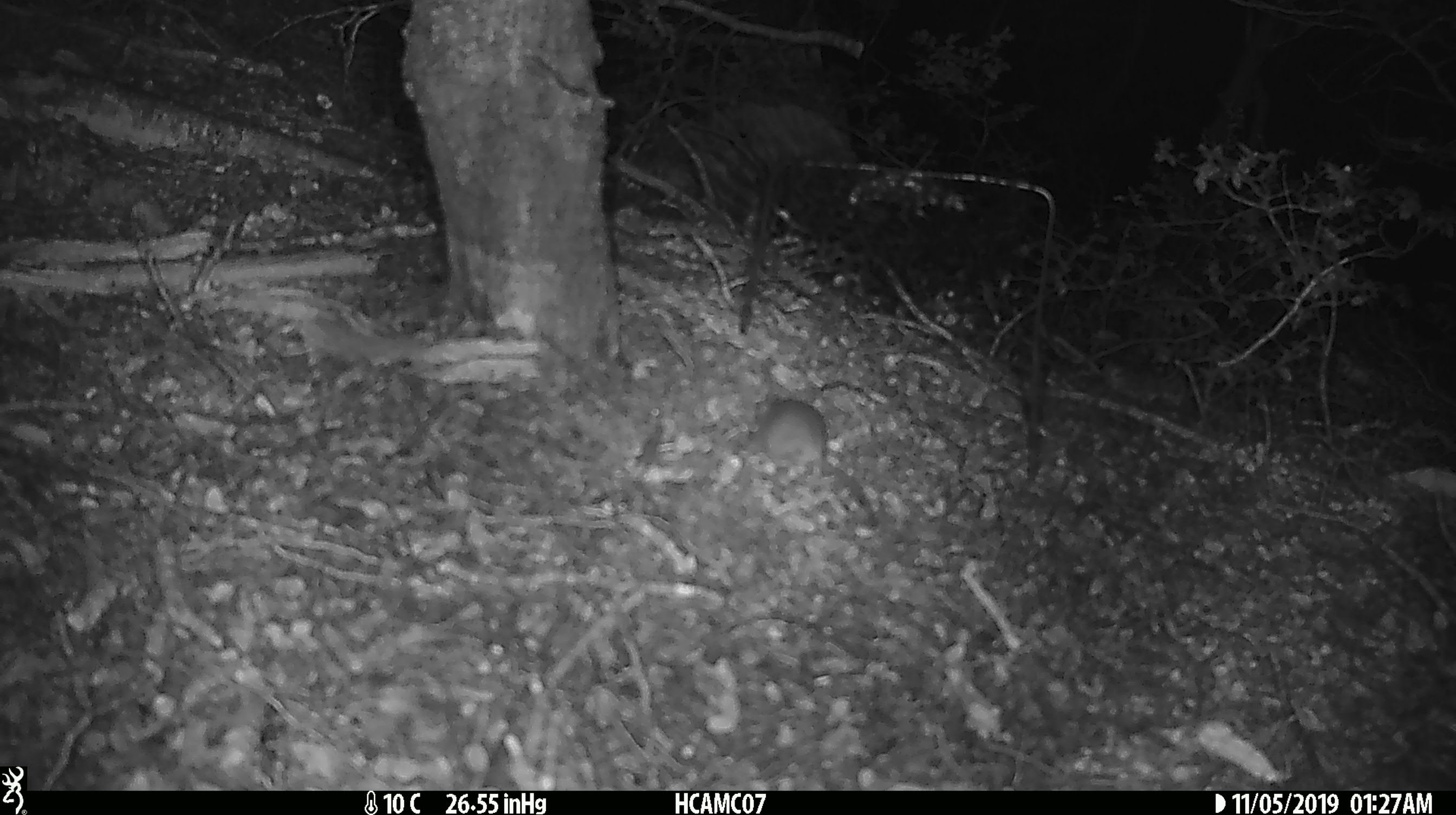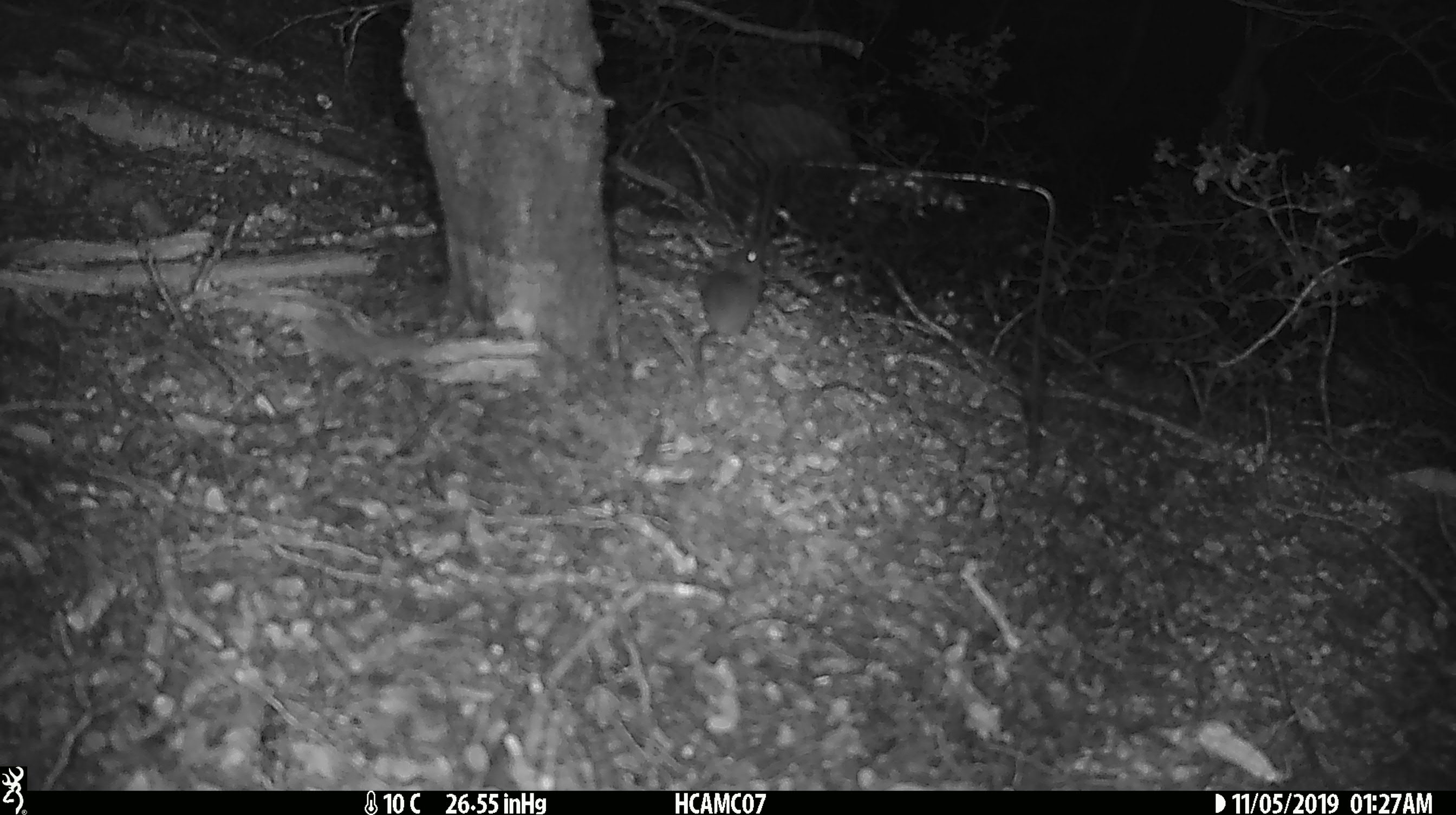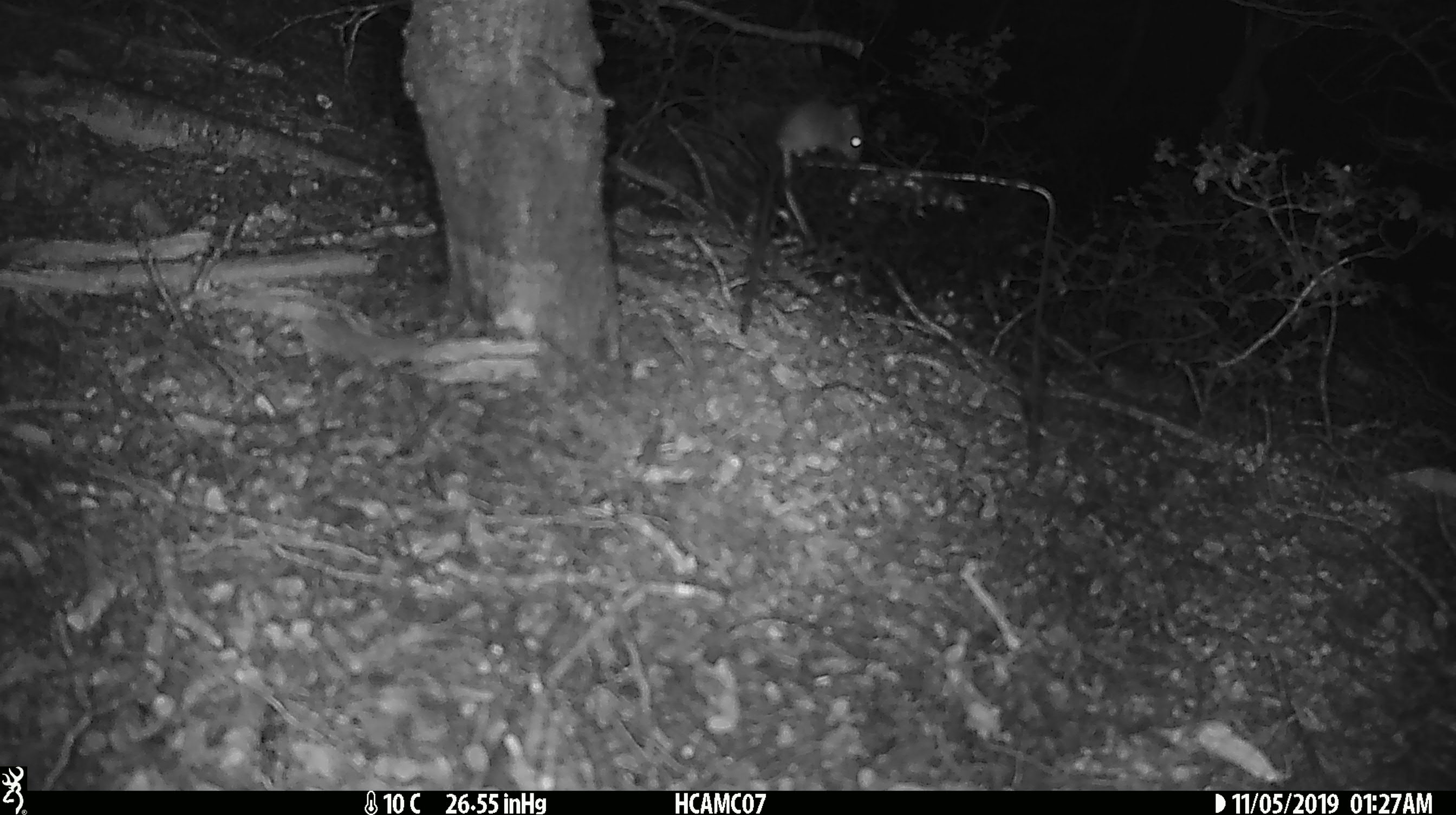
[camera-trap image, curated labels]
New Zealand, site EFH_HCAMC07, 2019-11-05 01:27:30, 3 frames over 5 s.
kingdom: Animalia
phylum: Chordata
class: Mammalia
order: Rodentia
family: Muridae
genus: Mus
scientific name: Mus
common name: mouse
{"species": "mouse (Mus)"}